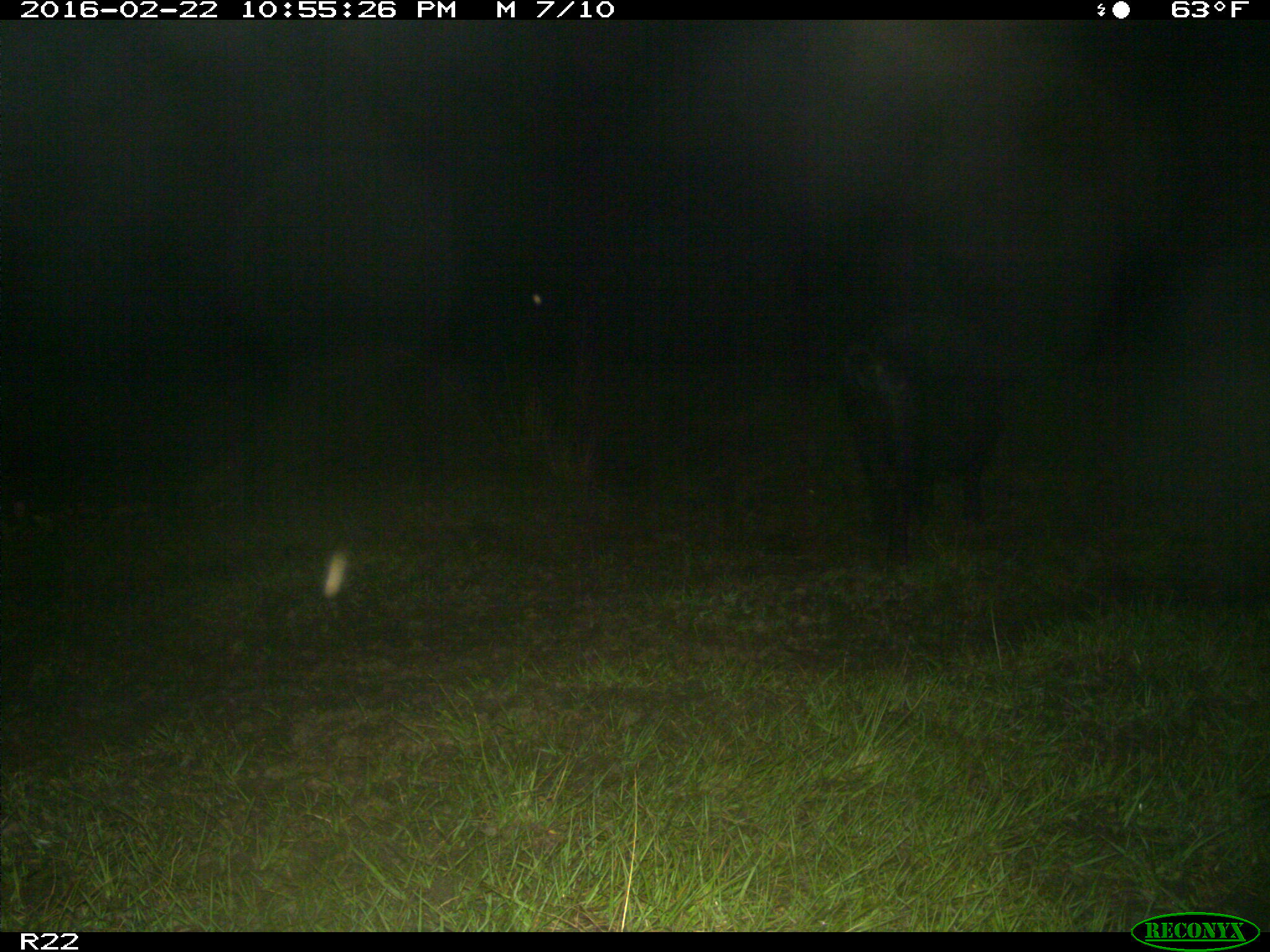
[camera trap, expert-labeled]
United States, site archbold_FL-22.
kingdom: Animalia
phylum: Chordata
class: Mammalia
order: Artiodactyla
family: Suidae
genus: Sus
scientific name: Sus scrofa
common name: wild boar